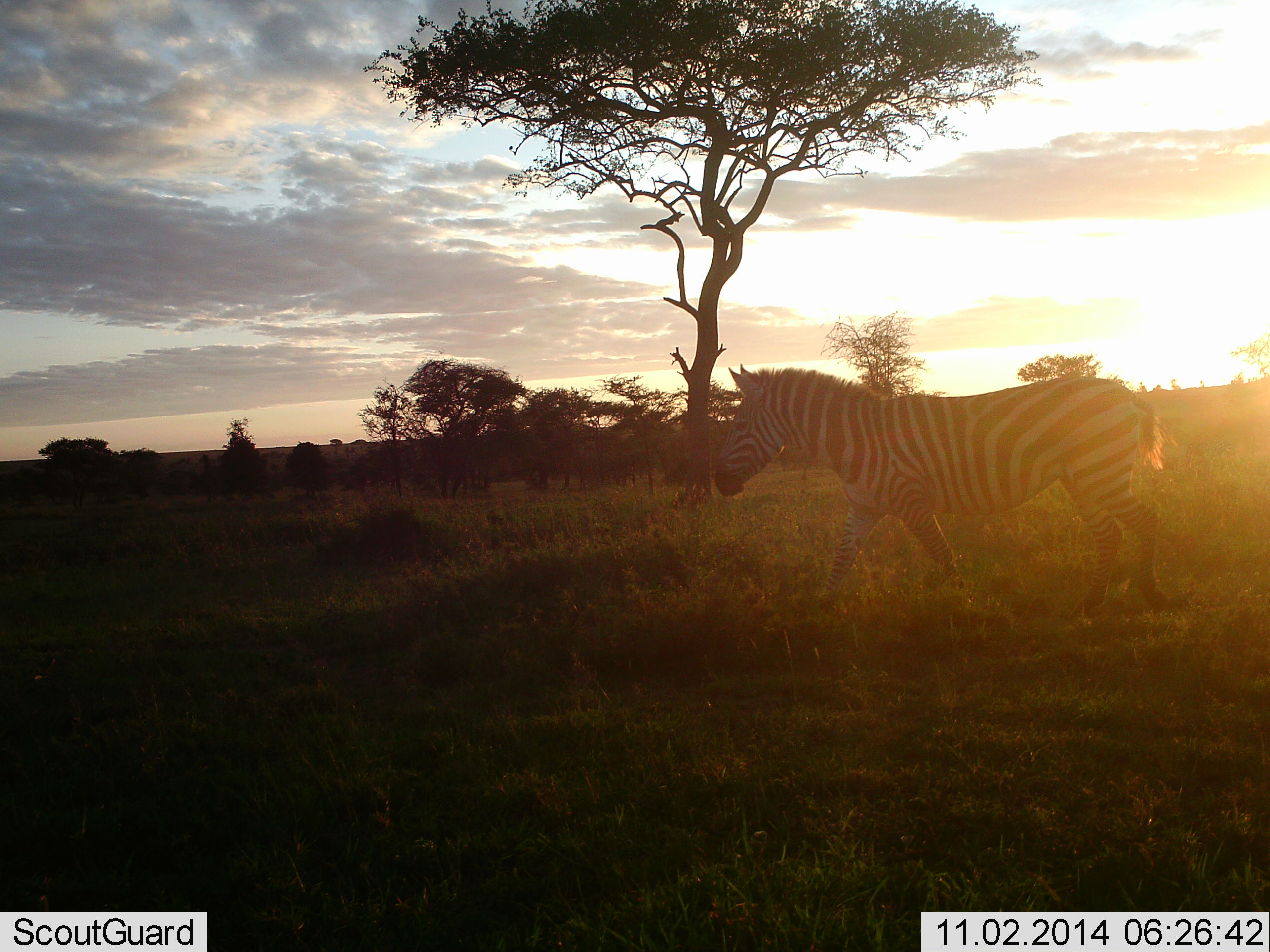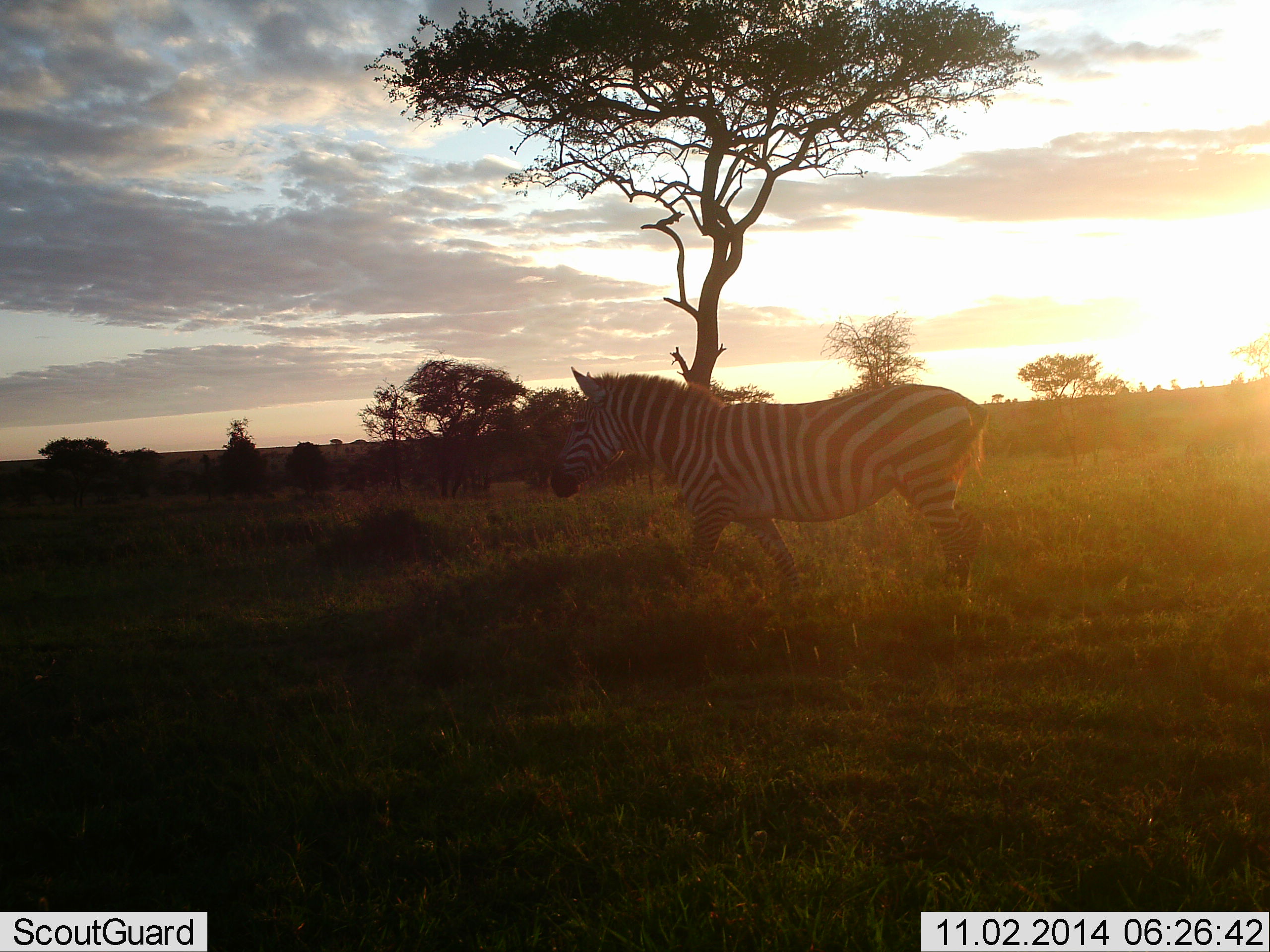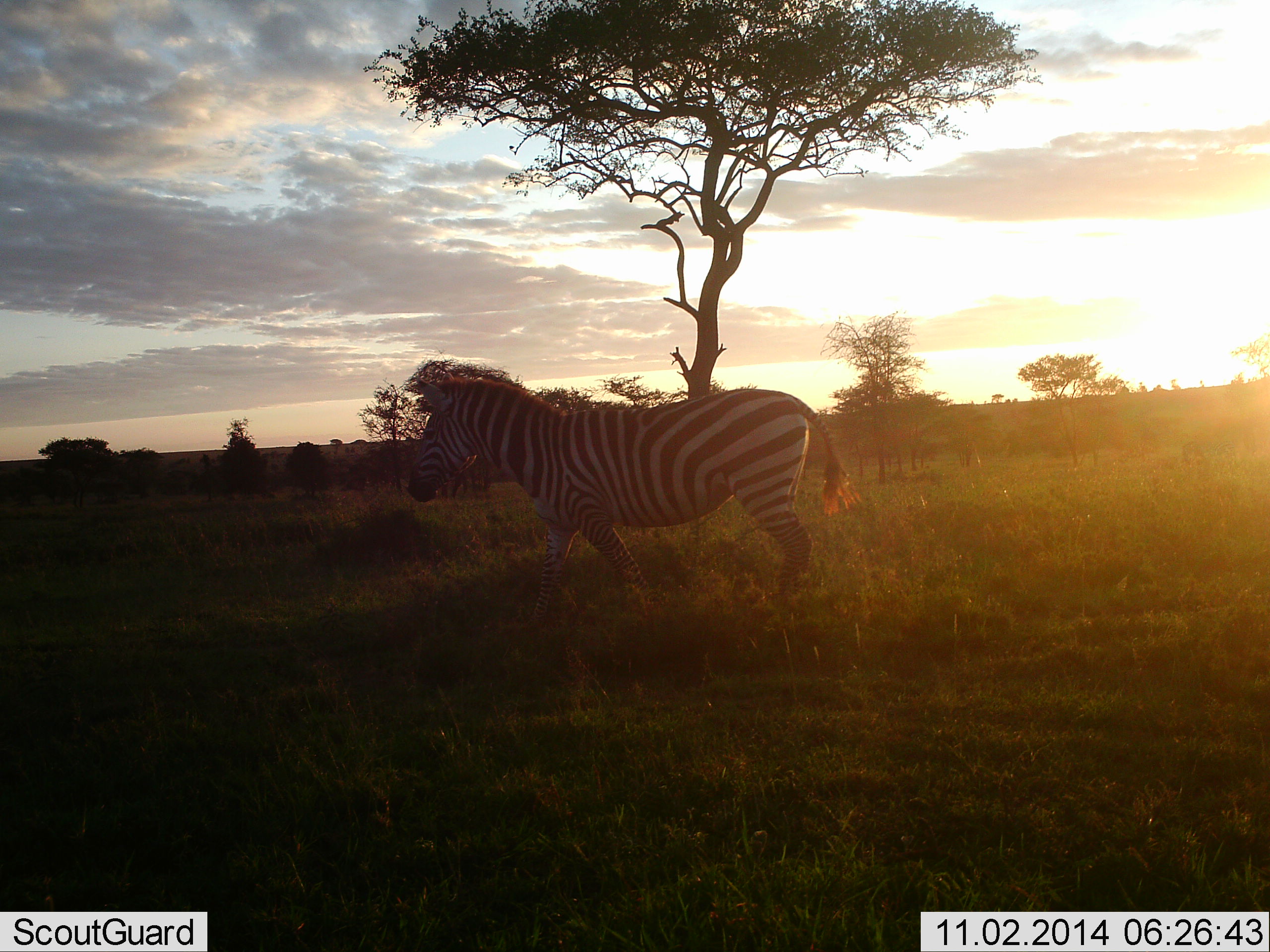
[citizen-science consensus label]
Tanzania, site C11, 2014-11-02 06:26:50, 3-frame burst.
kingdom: Animalia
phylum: Chordata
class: Mammalia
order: Perissodactyla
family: Equidae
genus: Equus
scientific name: Equus quagga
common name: plains zebra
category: zebra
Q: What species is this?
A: Zebra (plains zebra) (Equus quagga).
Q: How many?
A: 1.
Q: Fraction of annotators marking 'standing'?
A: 0%.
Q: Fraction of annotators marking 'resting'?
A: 0%.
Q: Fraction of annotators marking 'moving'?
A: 100%.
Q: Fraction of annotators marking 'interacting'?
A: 0%.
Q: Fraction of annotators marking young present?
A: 0%.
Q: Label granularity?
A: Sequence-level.